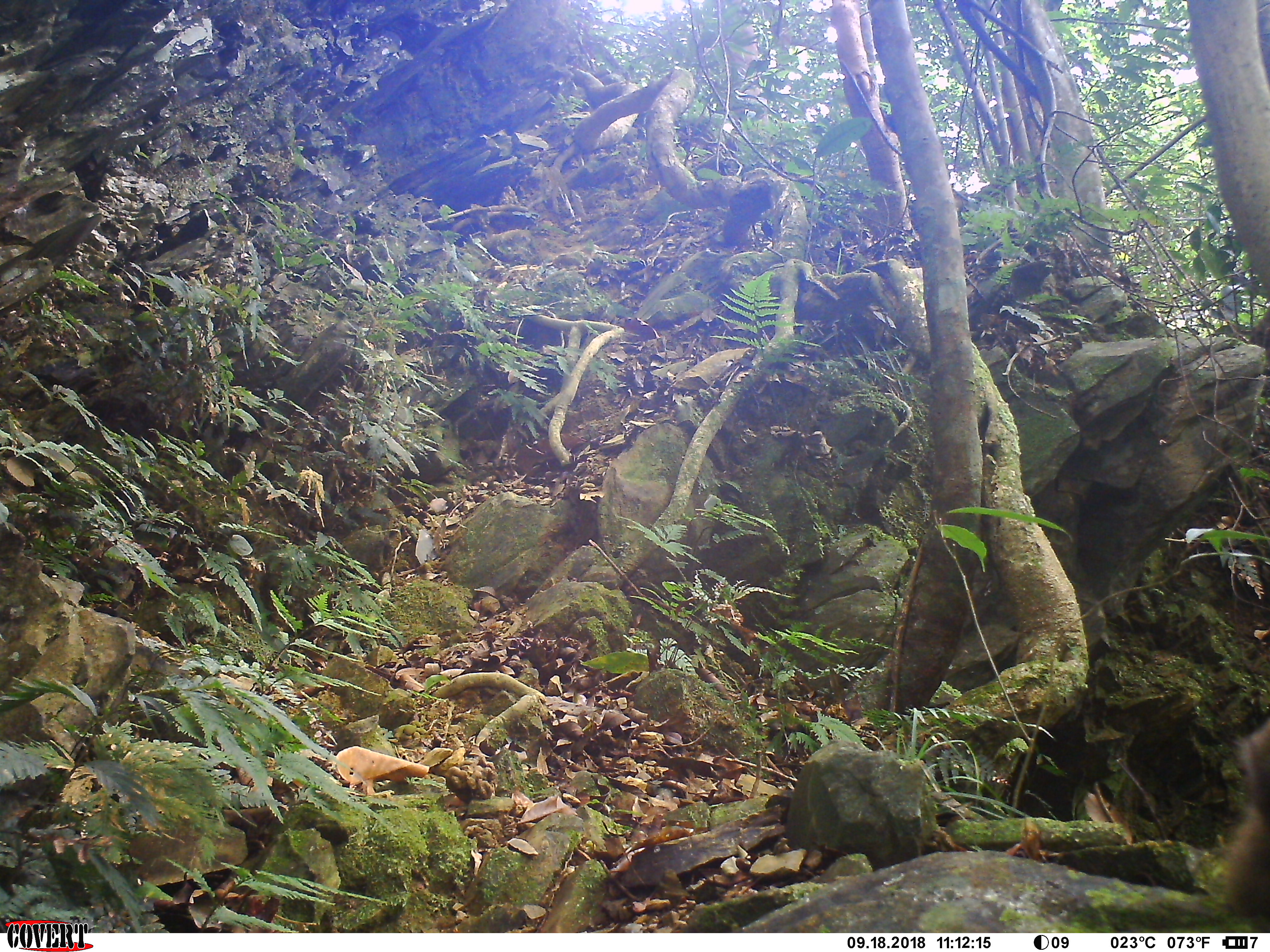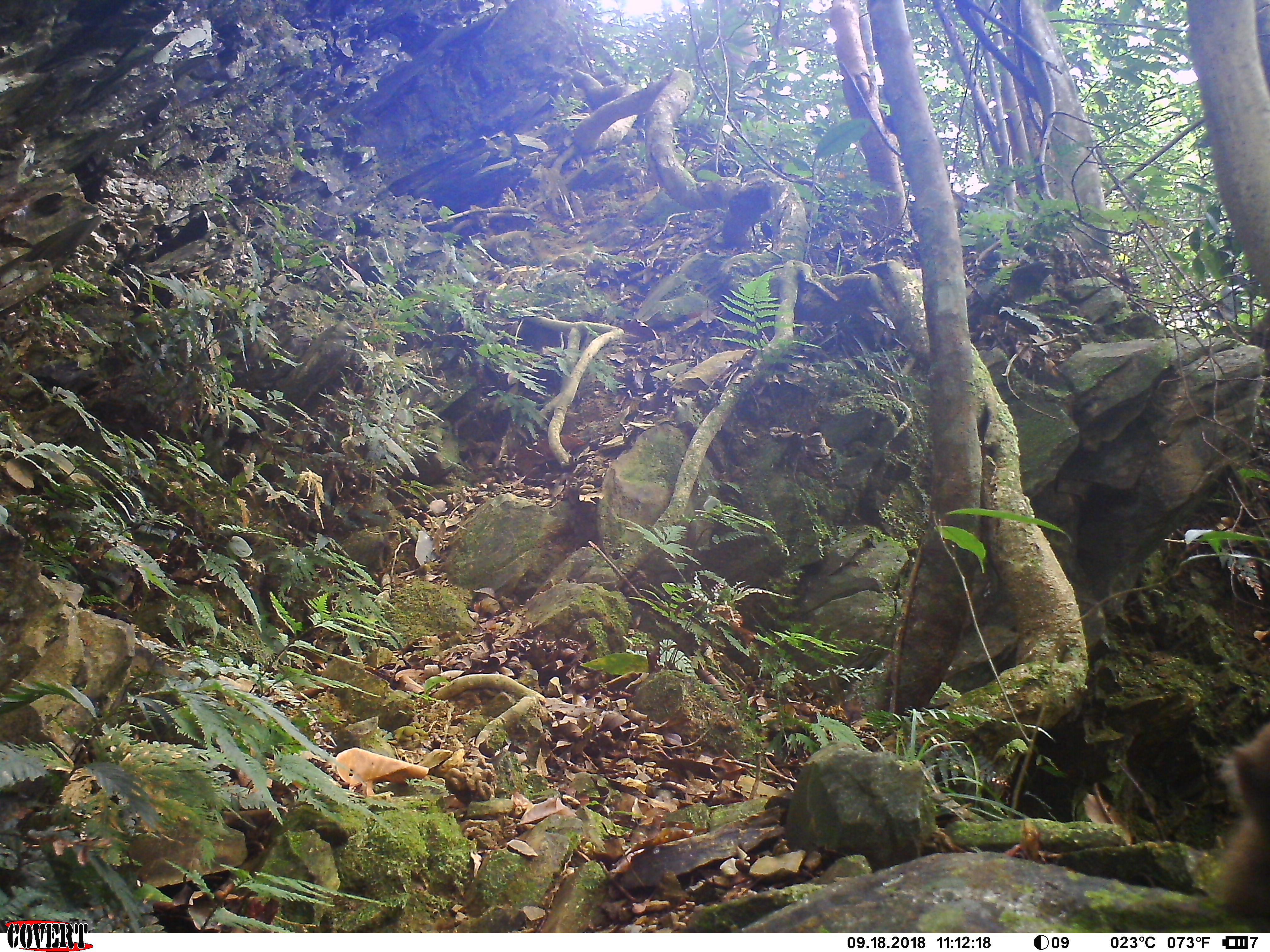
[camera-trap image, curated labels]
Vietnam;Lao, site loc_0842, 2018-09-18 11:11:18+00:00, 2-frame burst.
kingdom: Animalia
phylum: Chordata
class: Mammalia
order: Primates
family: Cercopithecidae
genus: Macaca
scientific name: Macaca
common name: macaque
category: macaque not stump tailed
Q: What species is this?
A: Macaque not stump tailed (macaque) (Macaca).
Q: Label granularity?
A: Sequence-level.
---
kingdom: Animalia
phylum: Chordata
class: Mammalia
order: Primates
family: Cercopithecidae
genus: Macaca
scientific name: Macaca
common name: macaques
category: assam or rhesus macaque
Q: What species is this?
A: Assam or rhesus macaque (macaques) (Macaca).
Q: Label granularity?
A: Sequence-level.